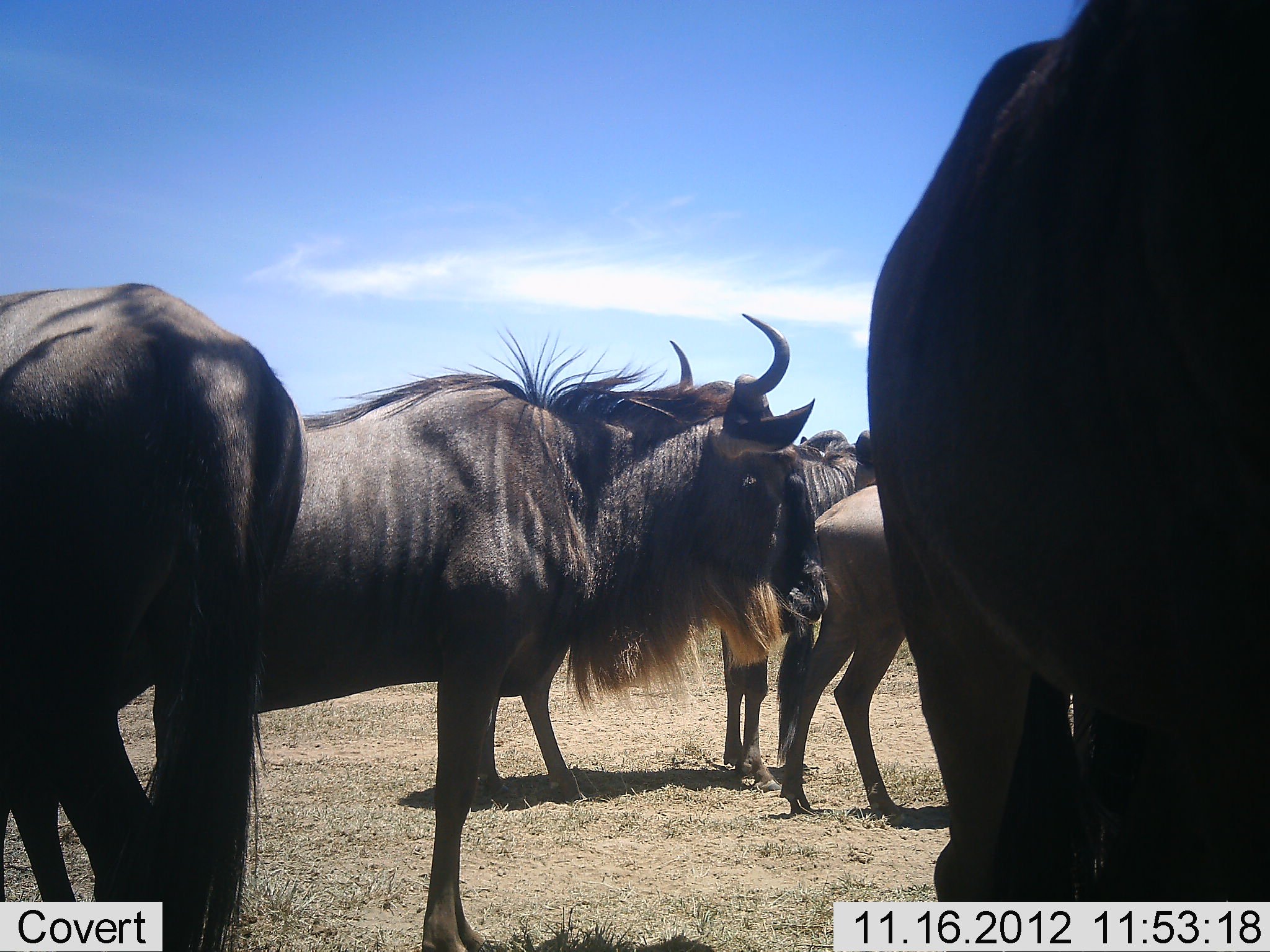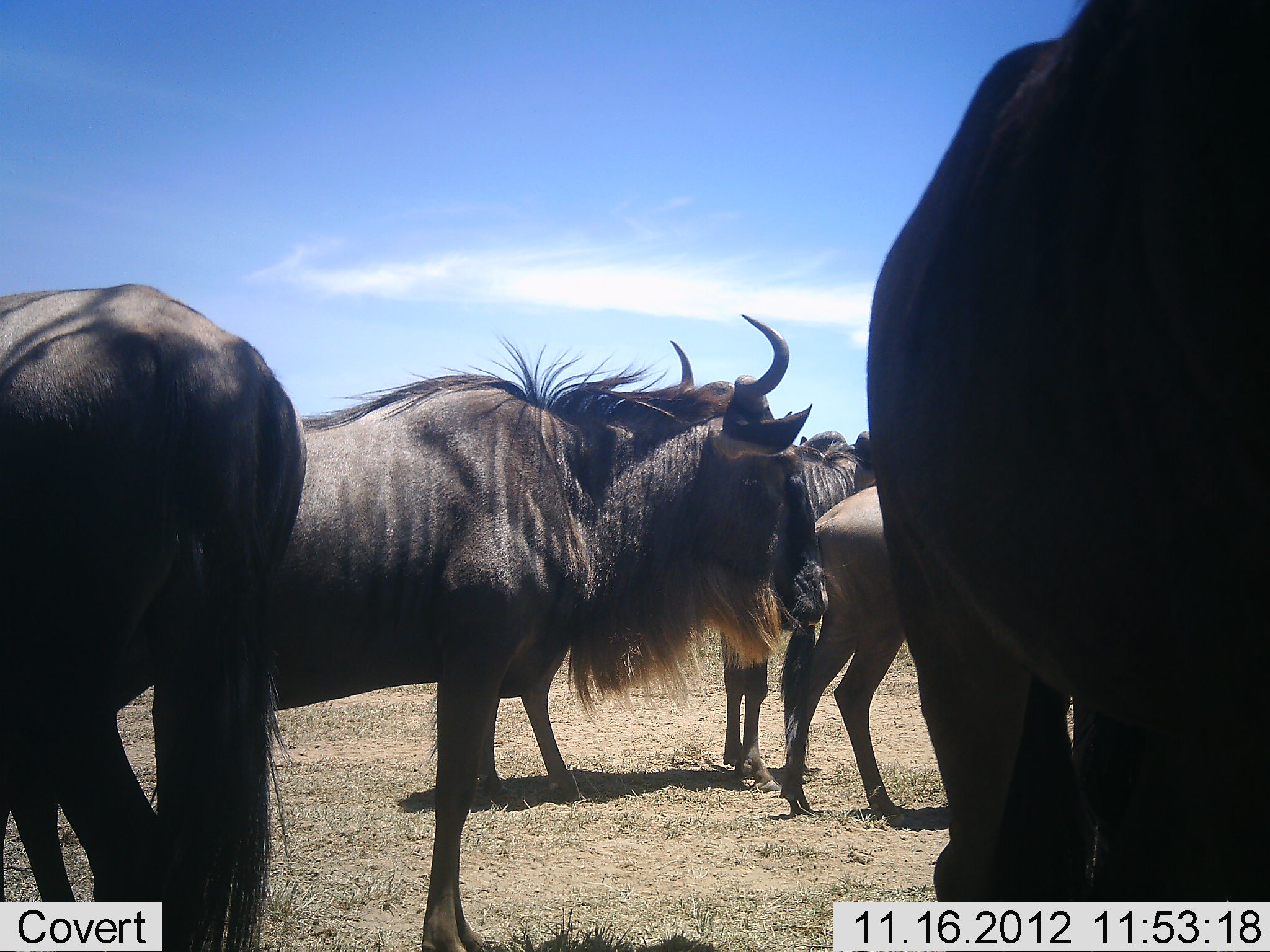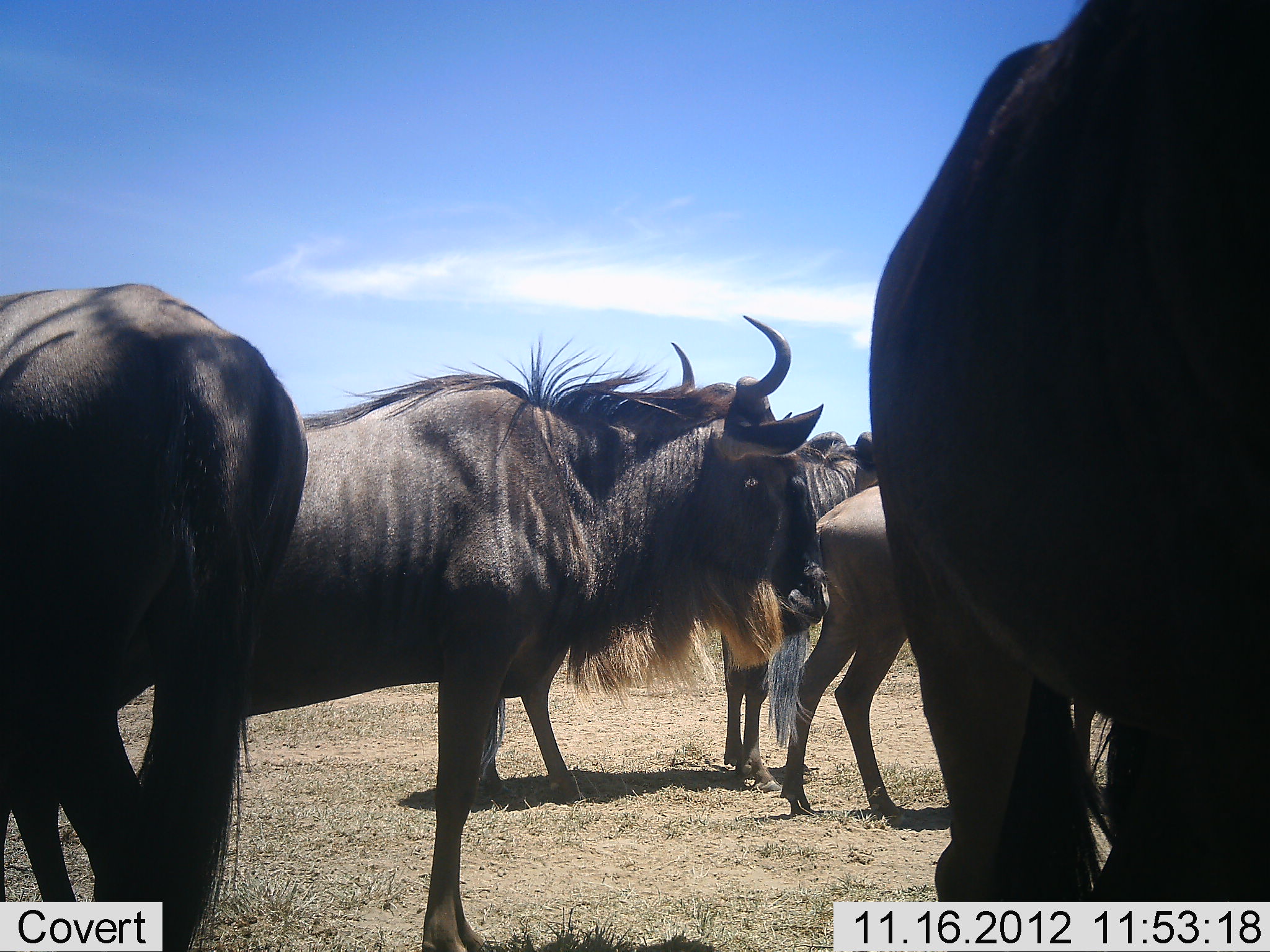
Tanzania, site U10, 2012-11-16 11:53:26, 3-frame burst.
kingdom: Animalia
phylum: Chordata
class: Mammalia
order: Artiodactyla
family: Bovidae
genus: Connochaetes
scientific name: Connochaetes taurinus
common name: blue wildebeest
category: wildebeest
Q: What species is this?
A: Wildebeest (blue wildebeest) (Connochaetes taurinus).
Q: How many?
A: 5.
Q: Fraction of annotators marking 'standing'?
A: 100%.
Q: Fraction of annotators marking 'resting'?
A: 0%.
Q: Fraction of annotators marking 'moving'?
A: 0%.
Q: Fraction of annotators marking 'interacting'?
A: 0%.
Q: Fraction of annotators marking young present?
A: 0%.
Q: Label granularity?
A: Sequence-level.